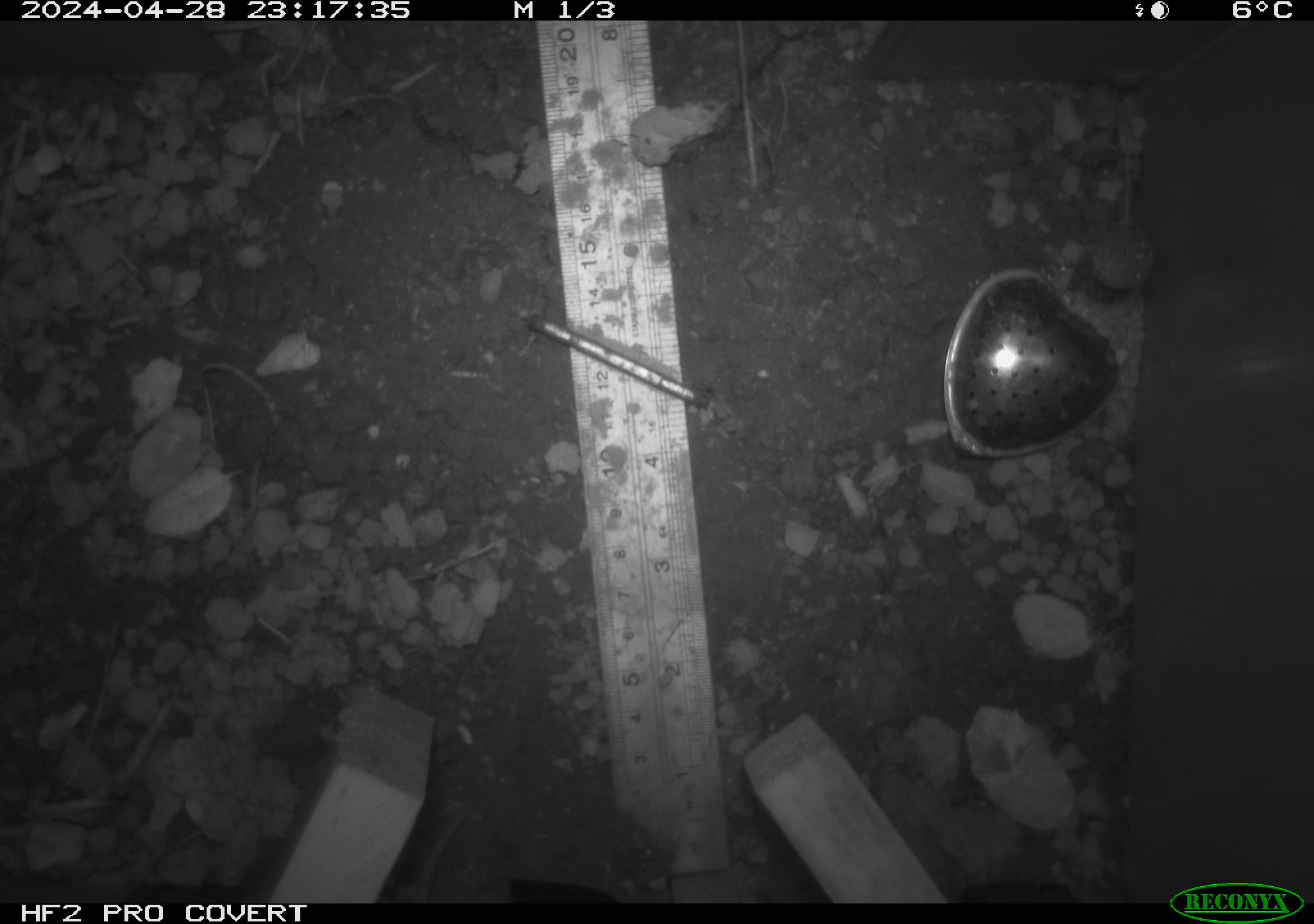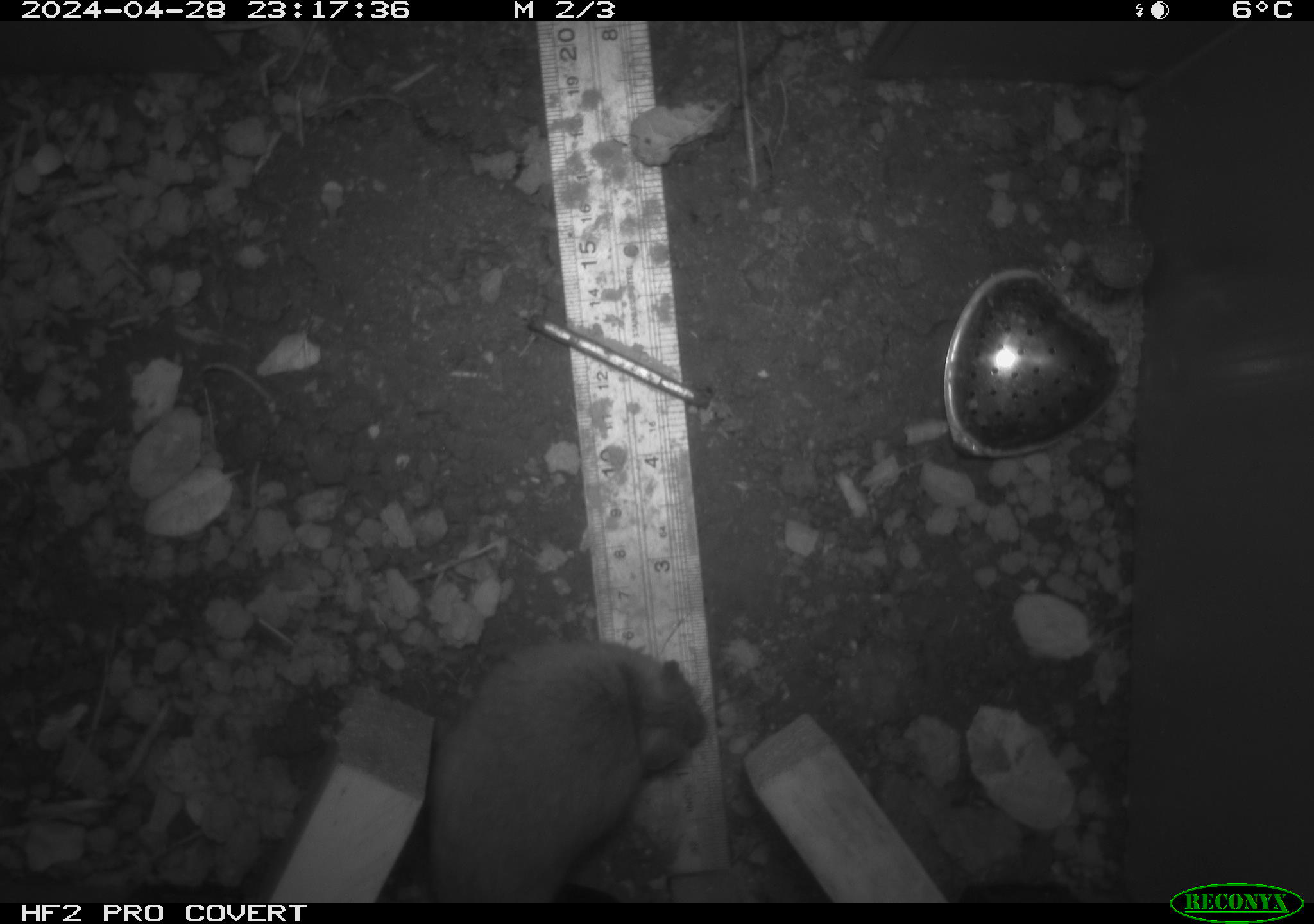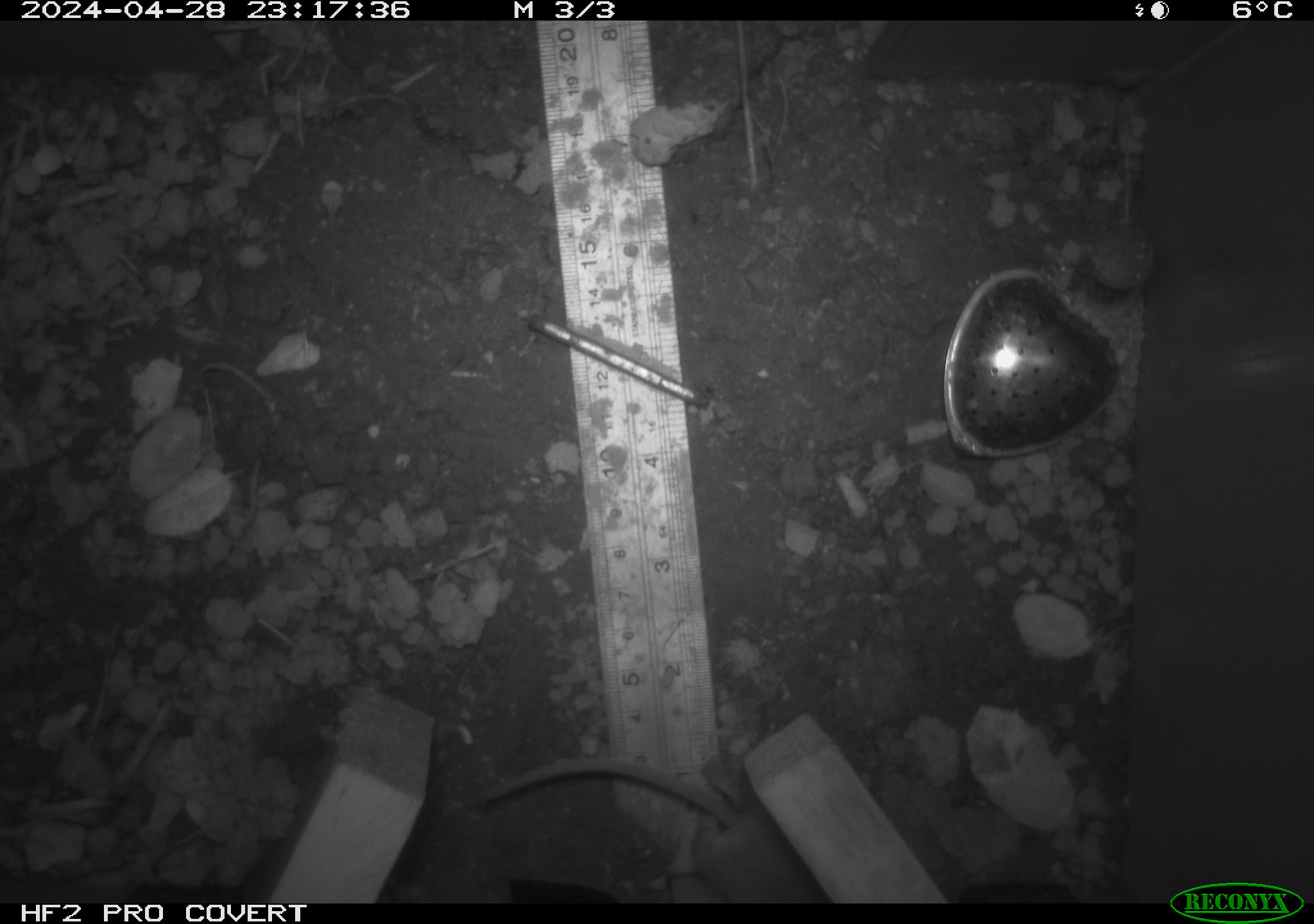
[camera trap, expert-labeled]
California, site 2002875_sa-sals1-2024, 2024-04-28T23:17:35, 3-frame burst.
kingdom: Animalia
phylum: Chordata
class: Mammalia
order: Rodentia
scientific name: Rodentia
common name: rodent